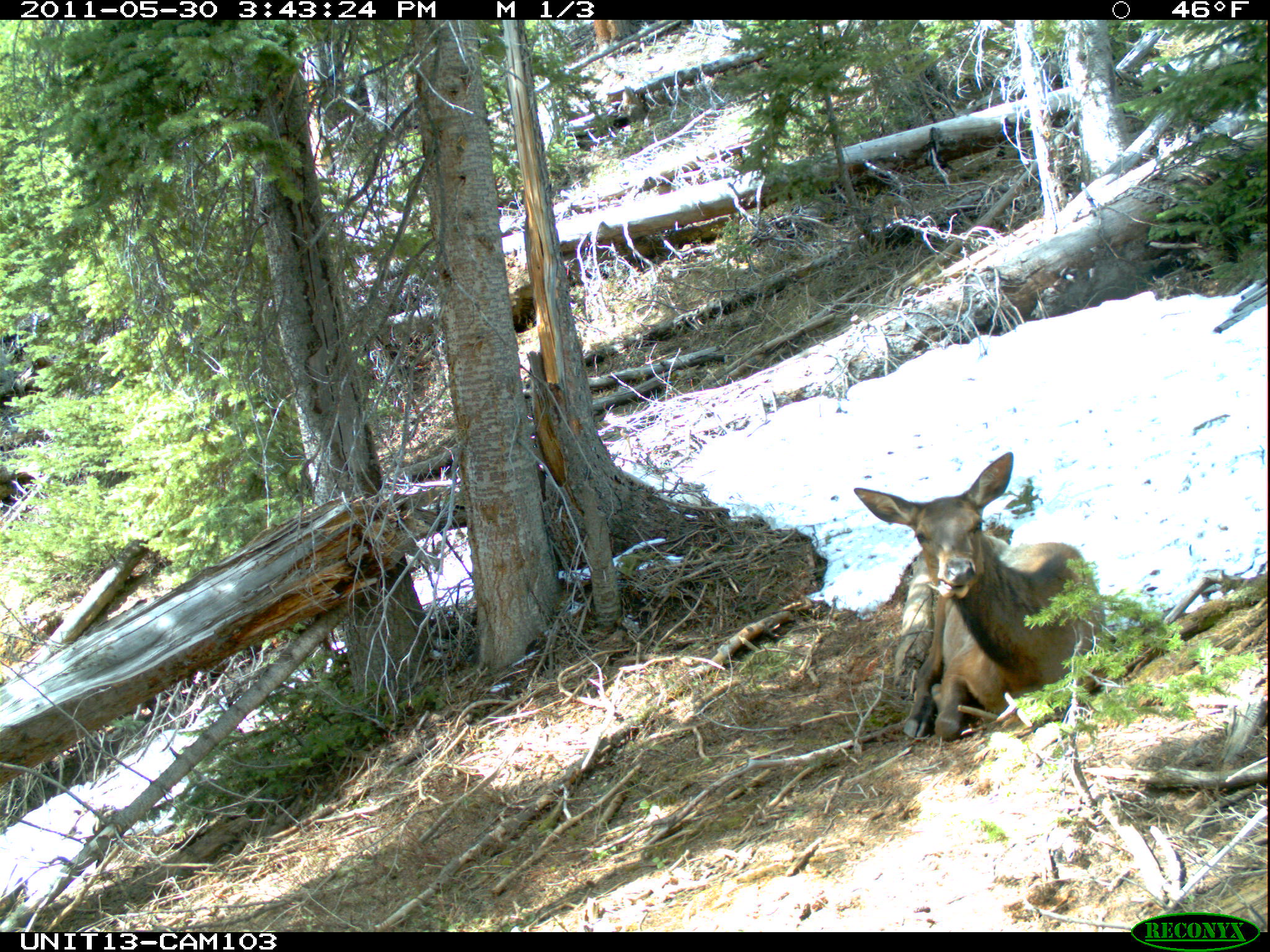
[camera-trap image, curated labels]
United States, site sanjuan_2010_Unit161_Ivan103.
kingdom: Animalia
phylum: Chordata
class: Mammalia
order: Artiodactyla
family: Cervidae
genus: Cervus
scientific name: Cervus elaphus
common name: red deer